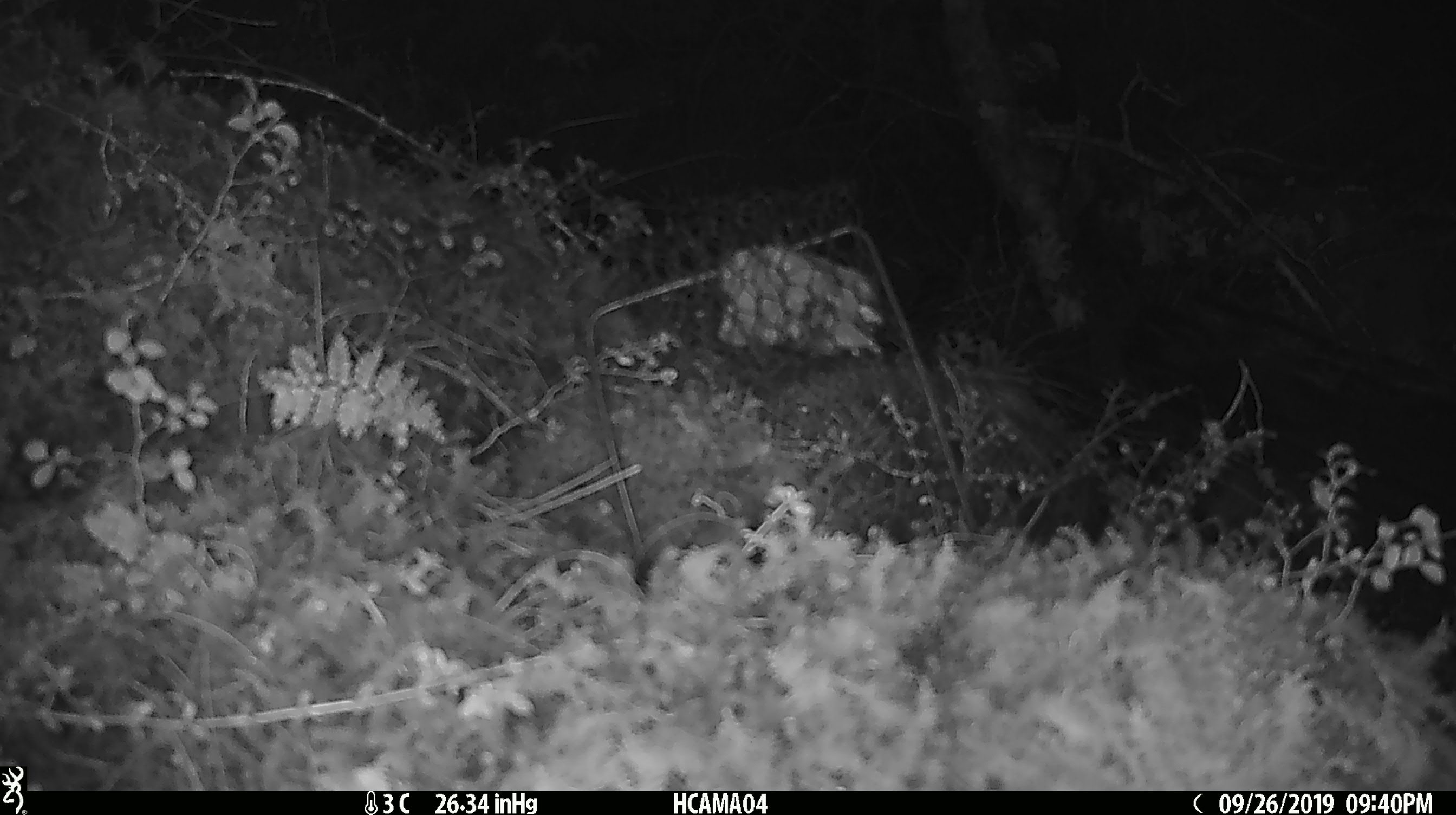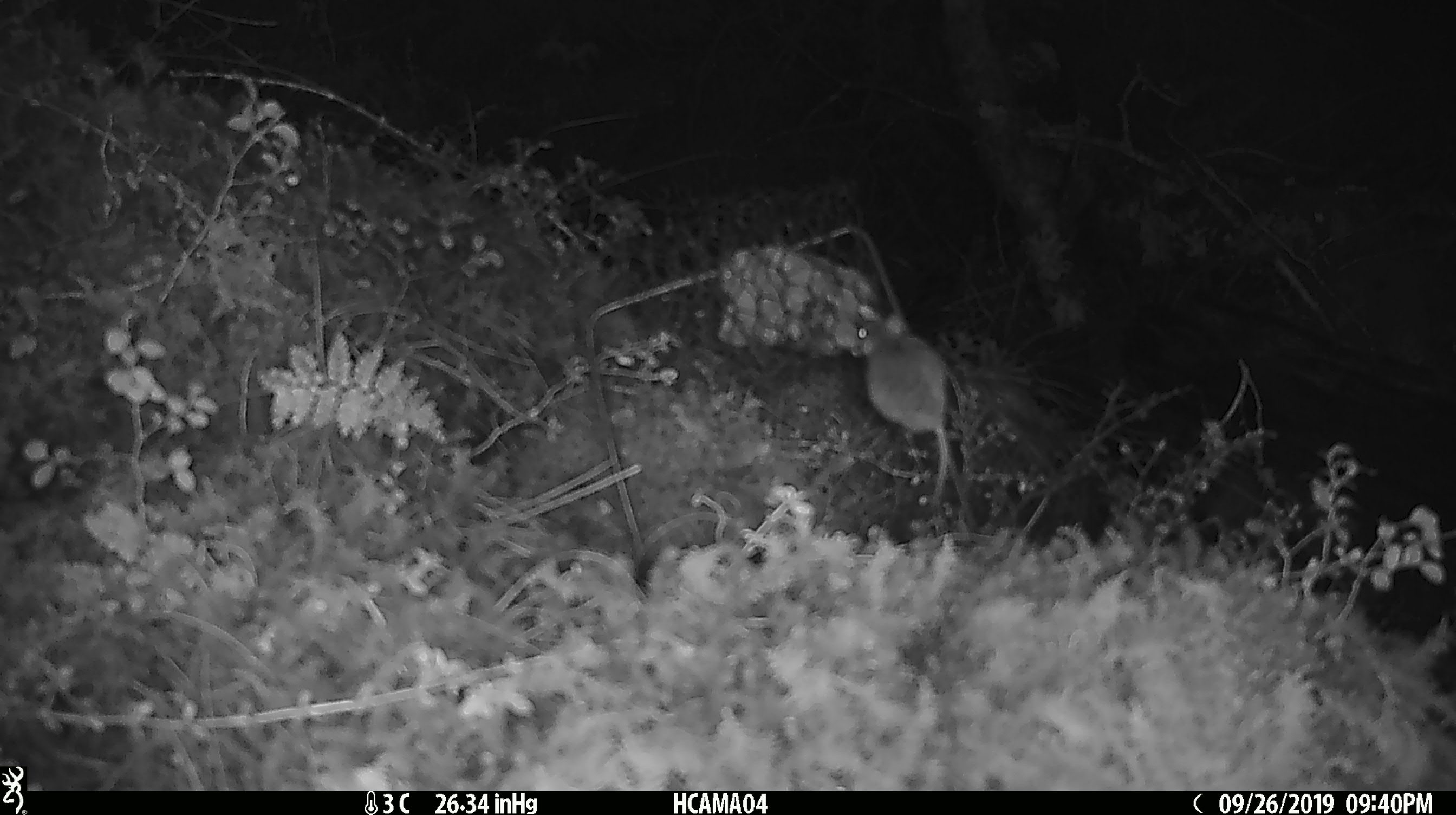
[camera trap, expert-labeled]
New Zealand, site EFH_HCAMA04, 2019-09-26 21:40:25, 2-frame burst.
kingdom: Animalia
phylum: Chordata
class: Mammalia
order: Rodentia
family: Muridae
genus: Mus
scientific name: Mus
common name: mouse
Mouse (Mus).